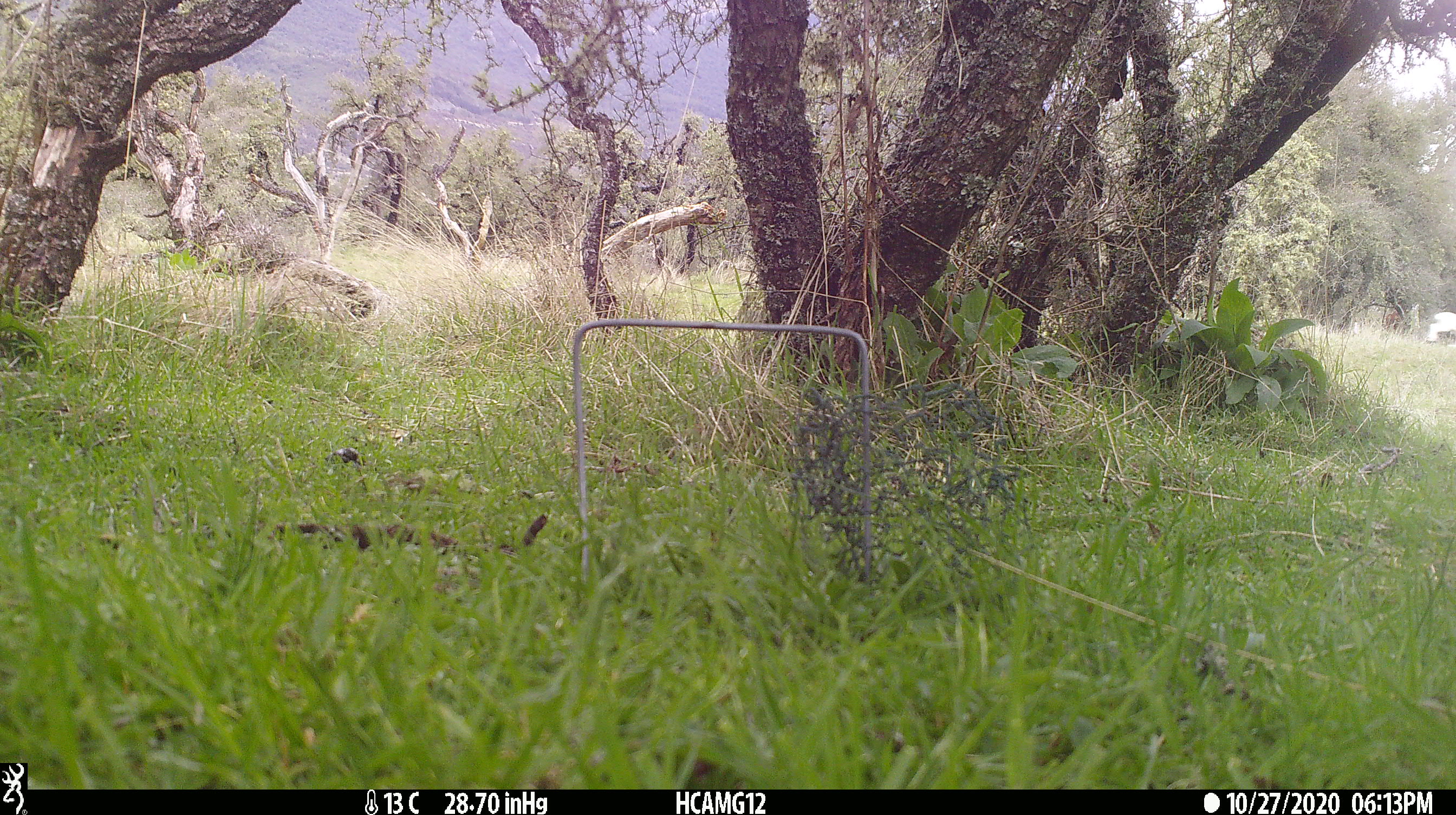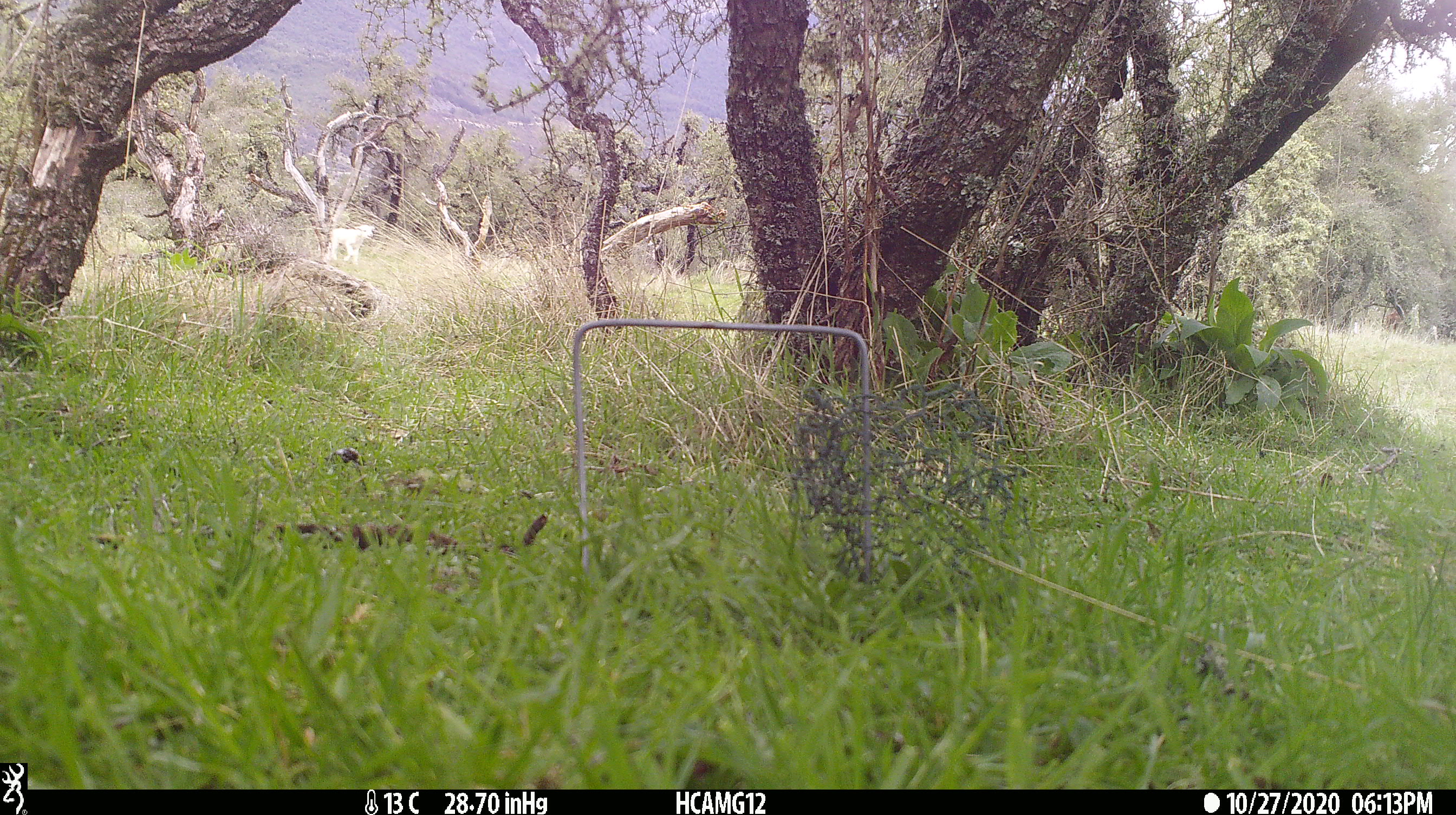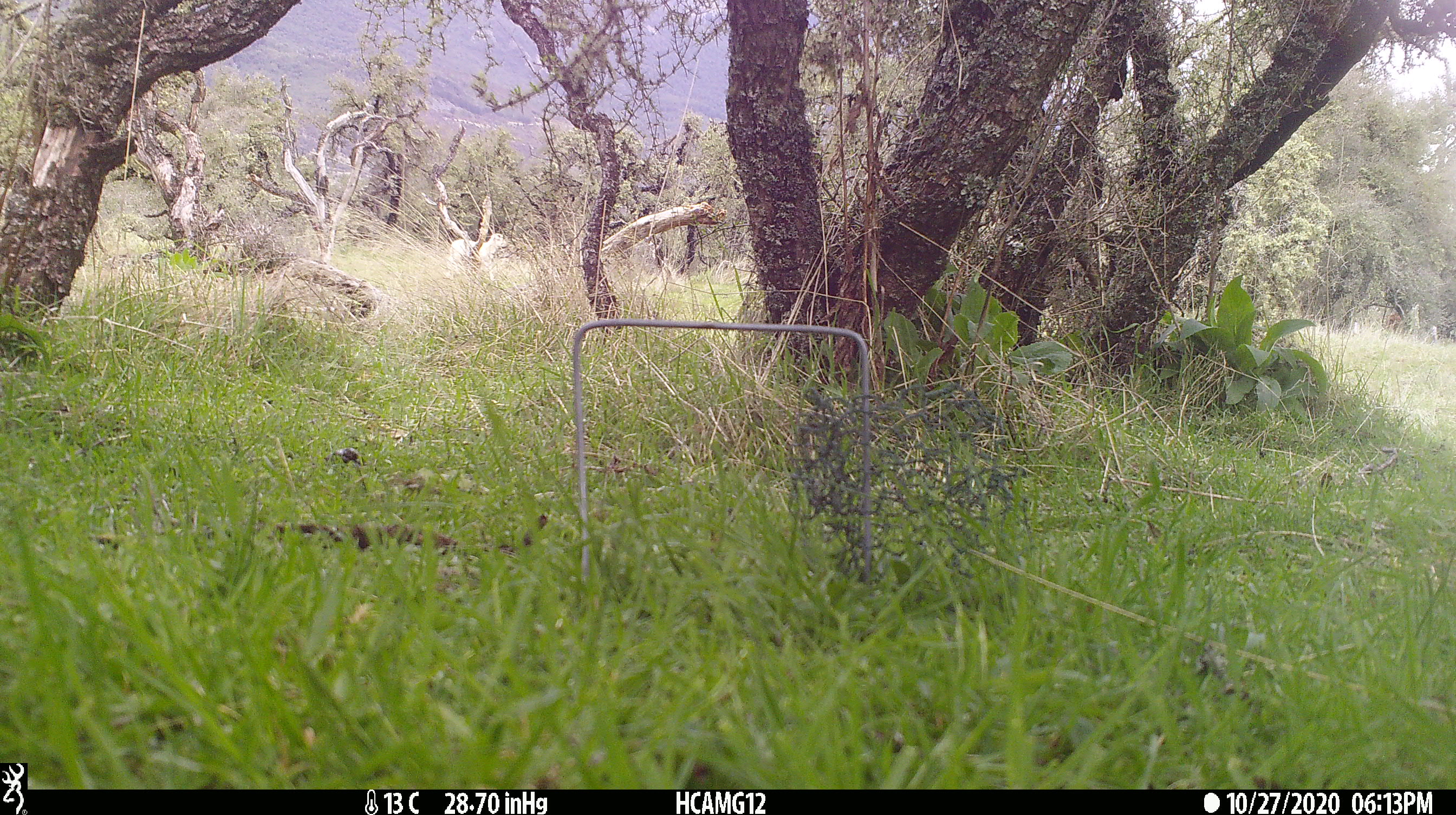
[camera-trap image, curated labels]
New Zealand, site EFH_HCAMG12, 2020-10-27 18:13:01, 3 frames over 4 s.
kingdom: Animalia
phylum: Chordata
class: Mammalia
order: Artiodactyla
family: Bovidae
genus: Ovis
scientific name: Ovis aries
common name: domestic sheep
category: sheep